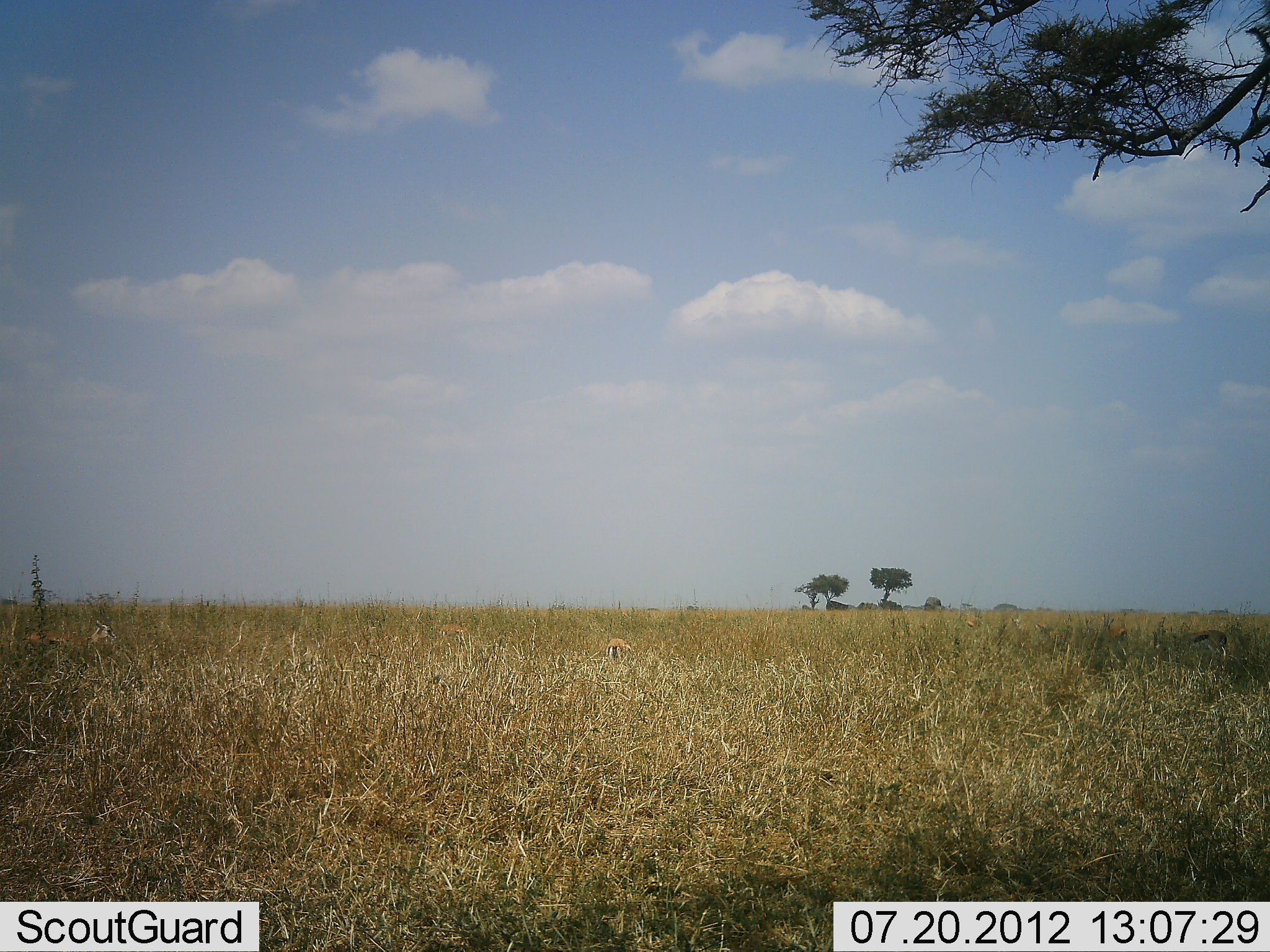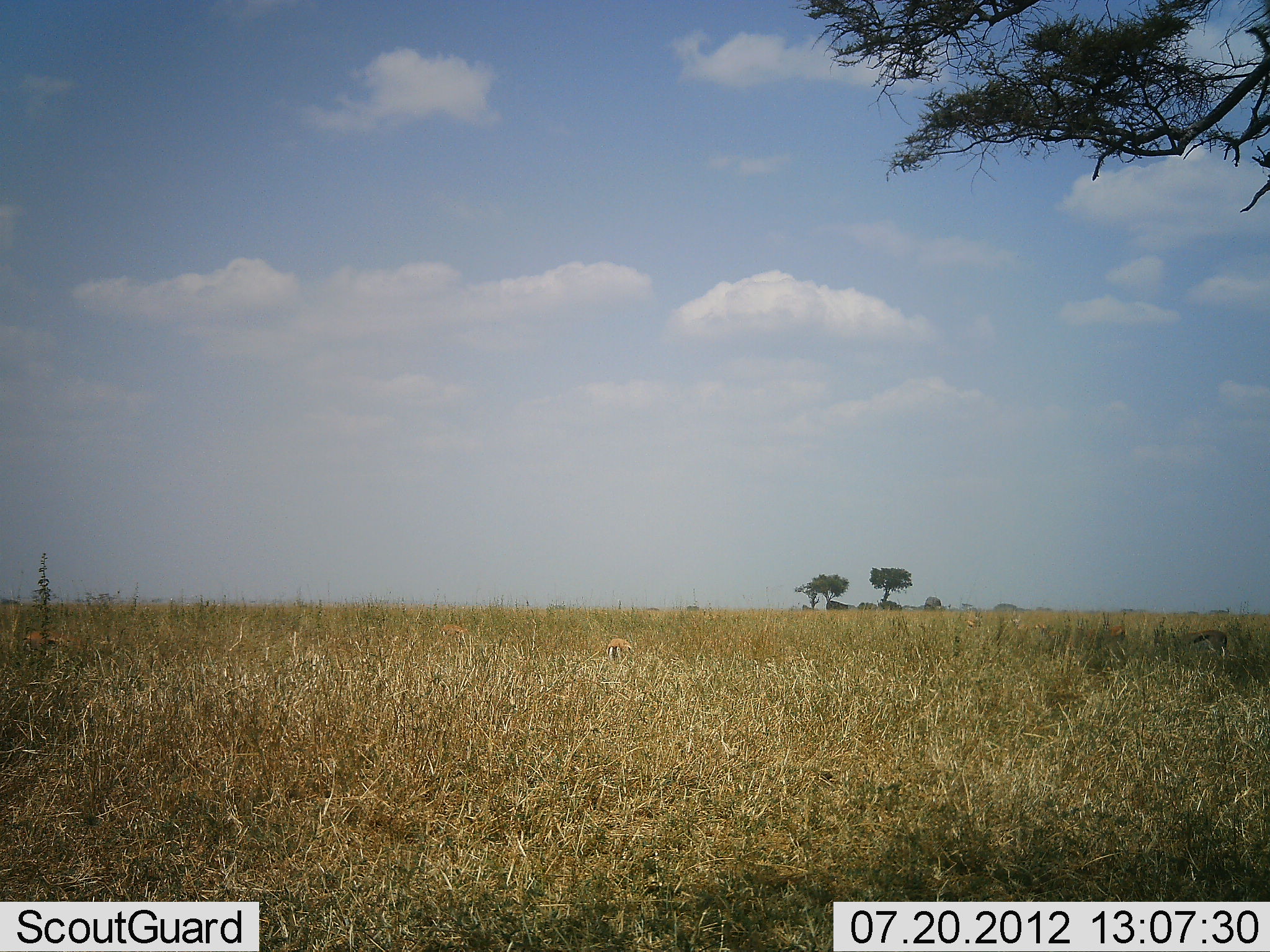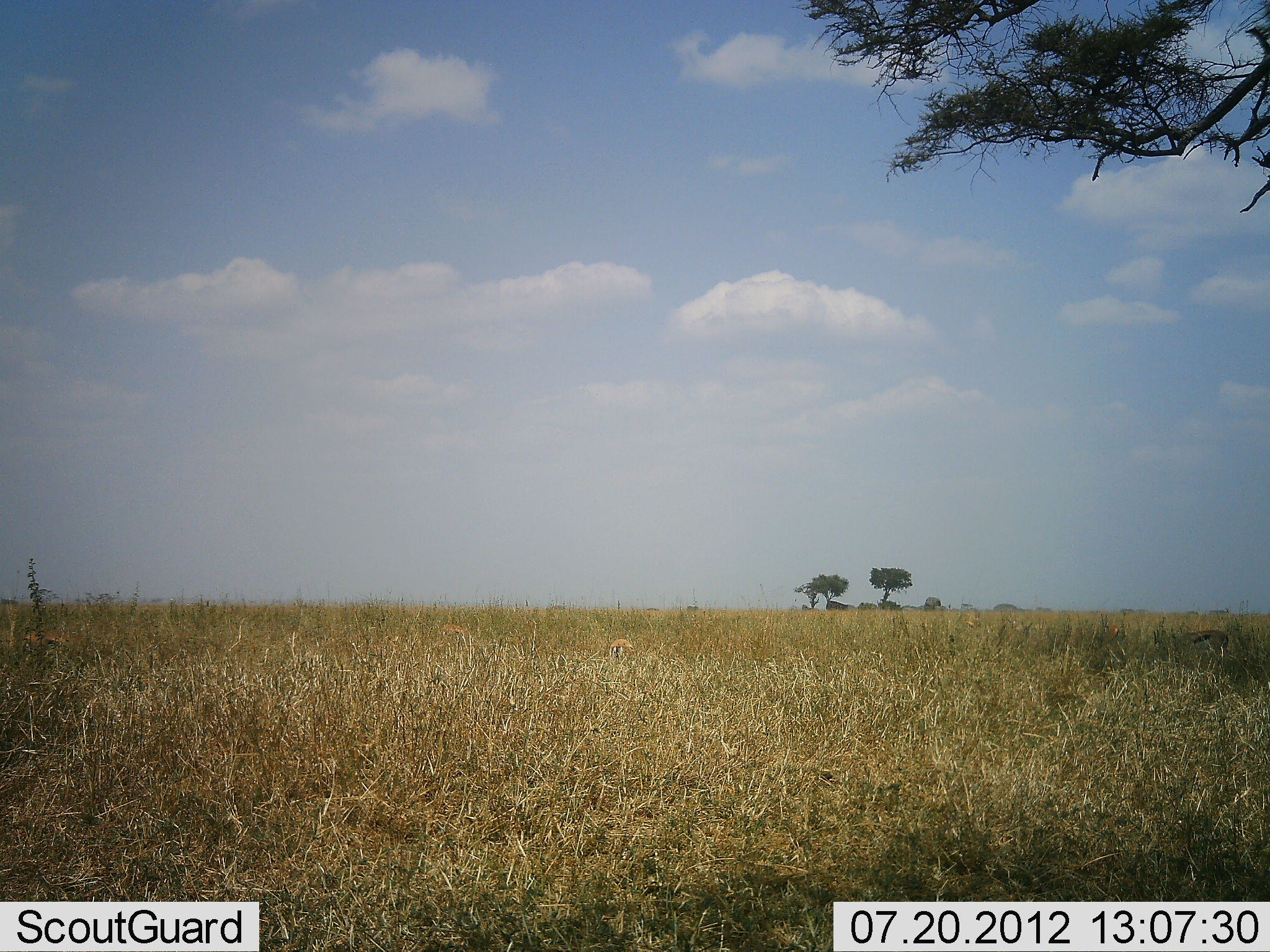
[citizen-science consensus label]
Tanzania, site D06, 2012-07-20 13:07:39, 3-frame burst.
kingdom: Animalia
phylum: Chordata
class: Mammalia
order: Artiodactyla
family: Bovidae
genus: Eudorcas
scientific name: Eudorcas thomsonii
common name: thomson's gazelle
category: gazellethomsons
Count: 4.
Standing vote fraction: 40%.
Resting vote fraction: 0%.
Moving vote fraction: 10%.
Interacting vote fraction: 0%.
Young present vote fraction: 0%.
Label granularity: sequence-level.